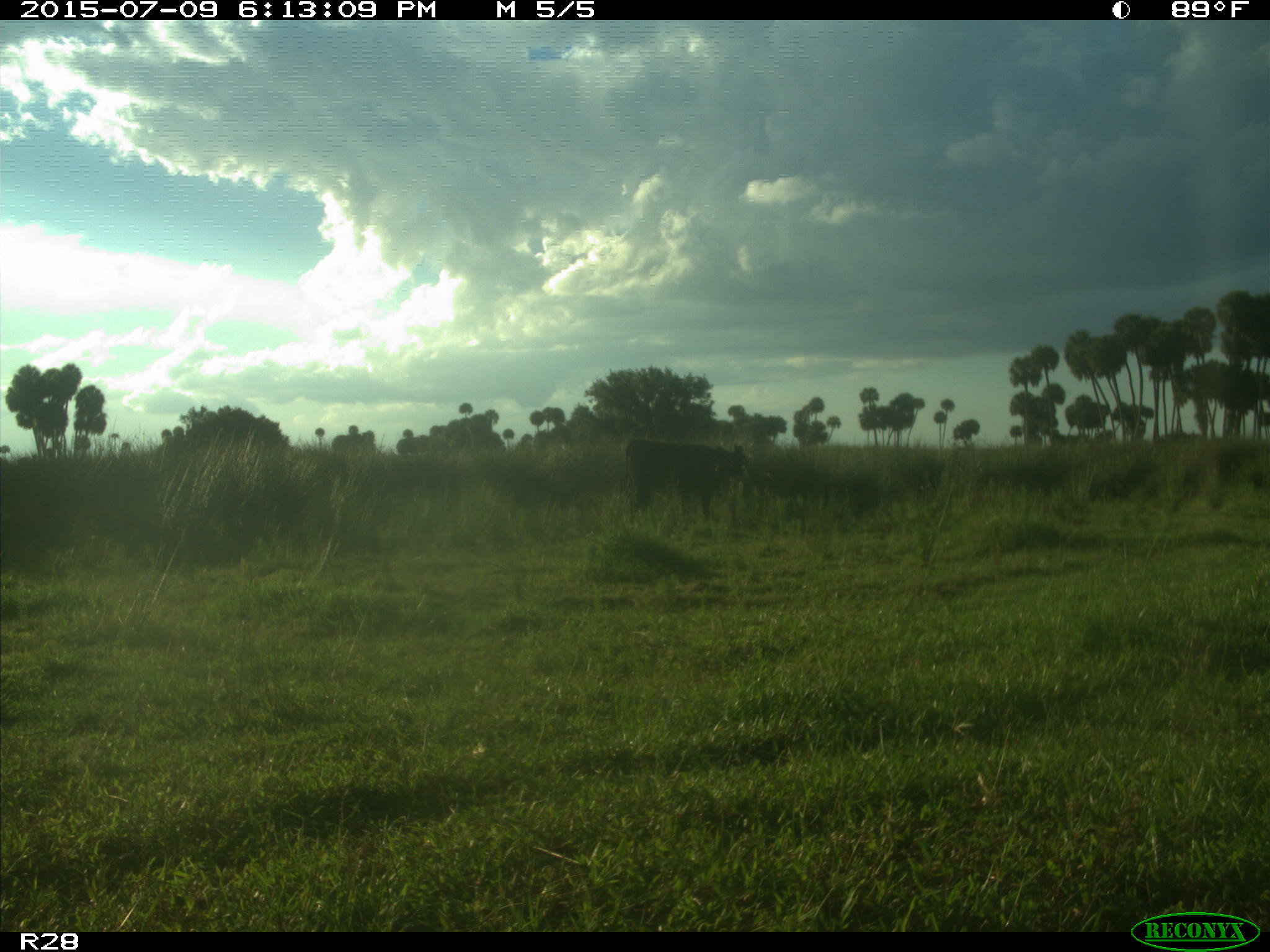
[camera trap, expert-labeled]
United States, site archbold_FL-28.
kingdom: Animalia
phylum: Chordata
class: Mammalia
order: Artiodactyla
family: Bovidae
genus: Bos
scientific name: Bos taurus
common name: domestic cow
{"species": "Bos taurus (domestic cow)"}